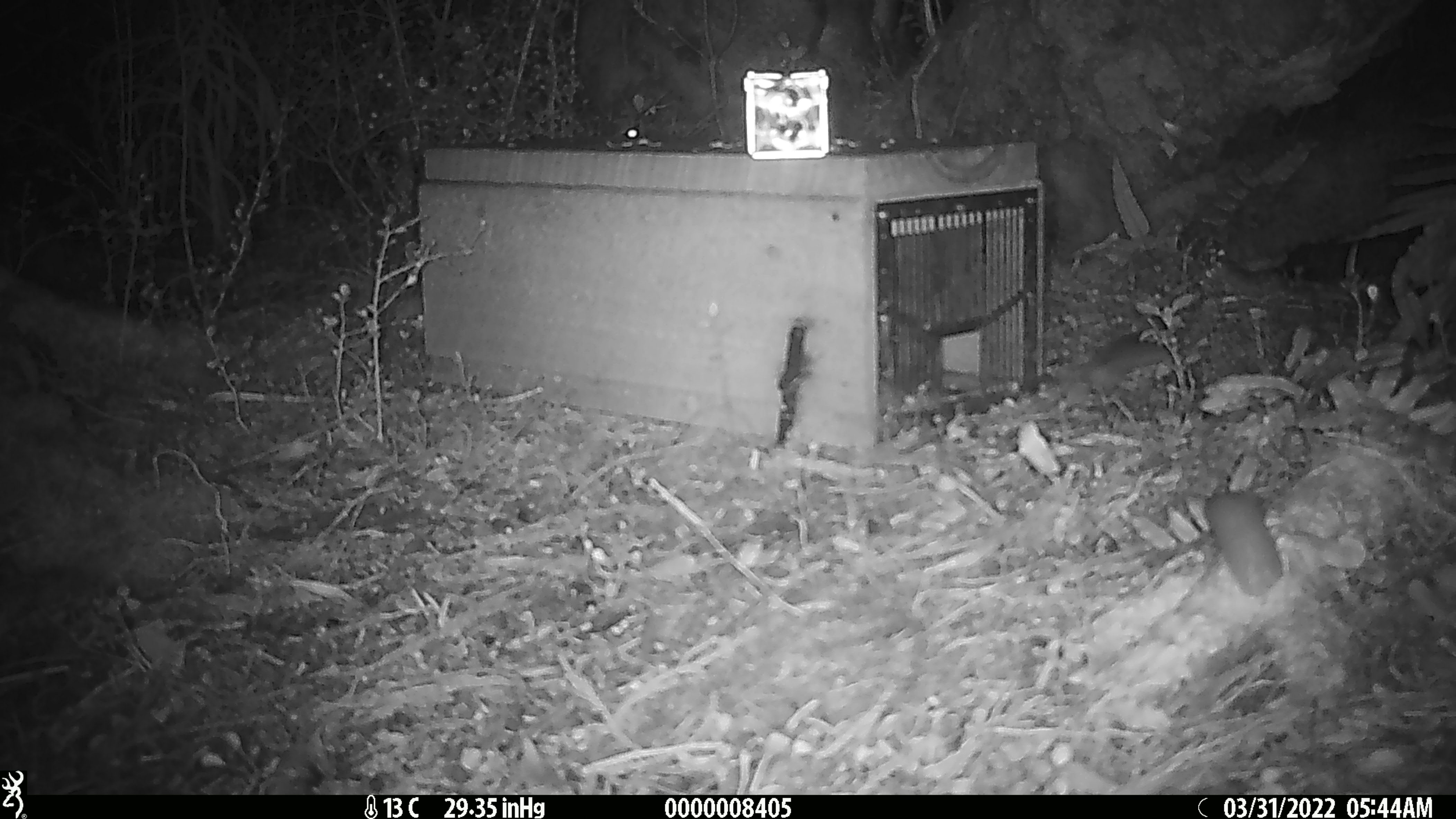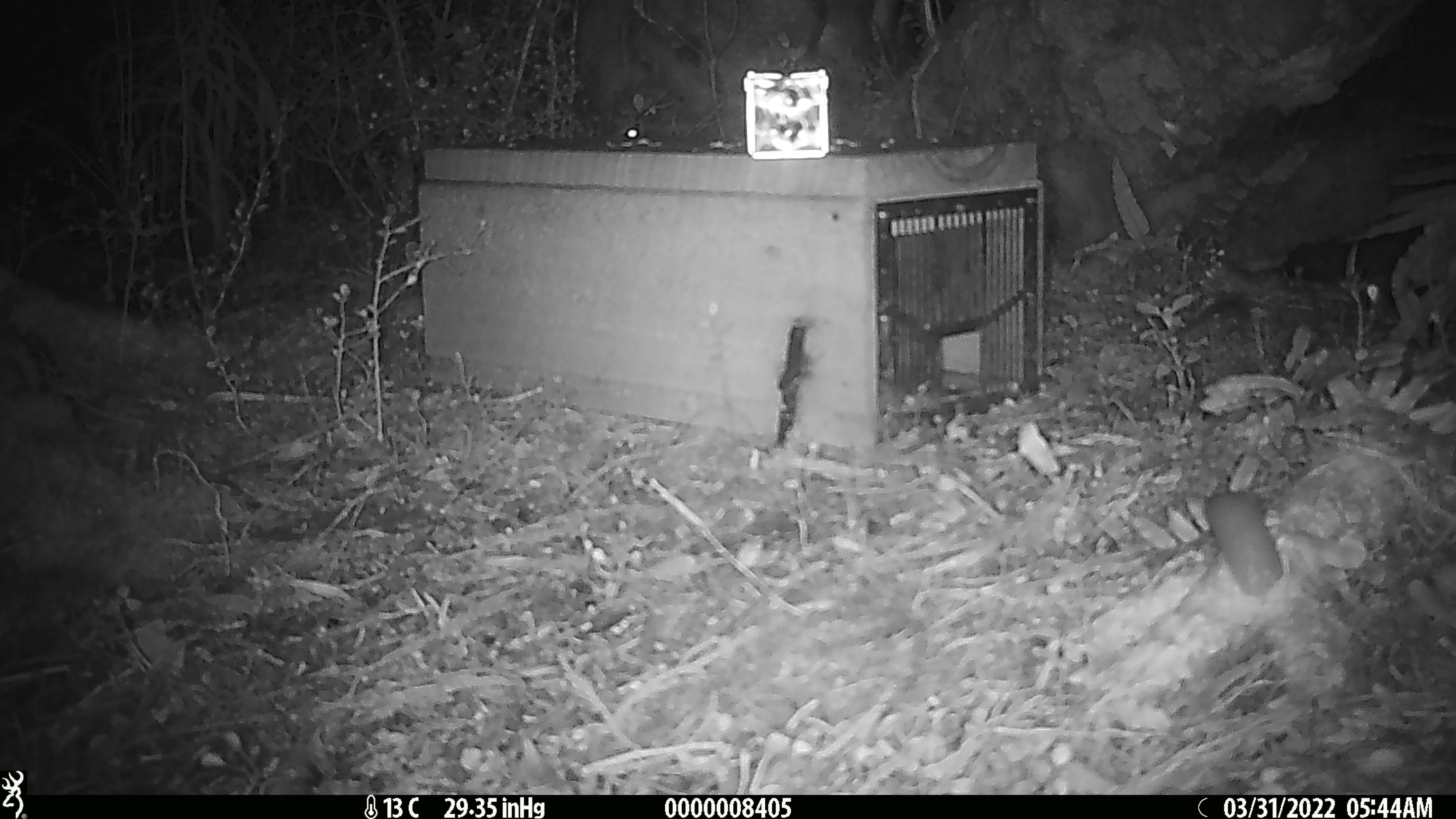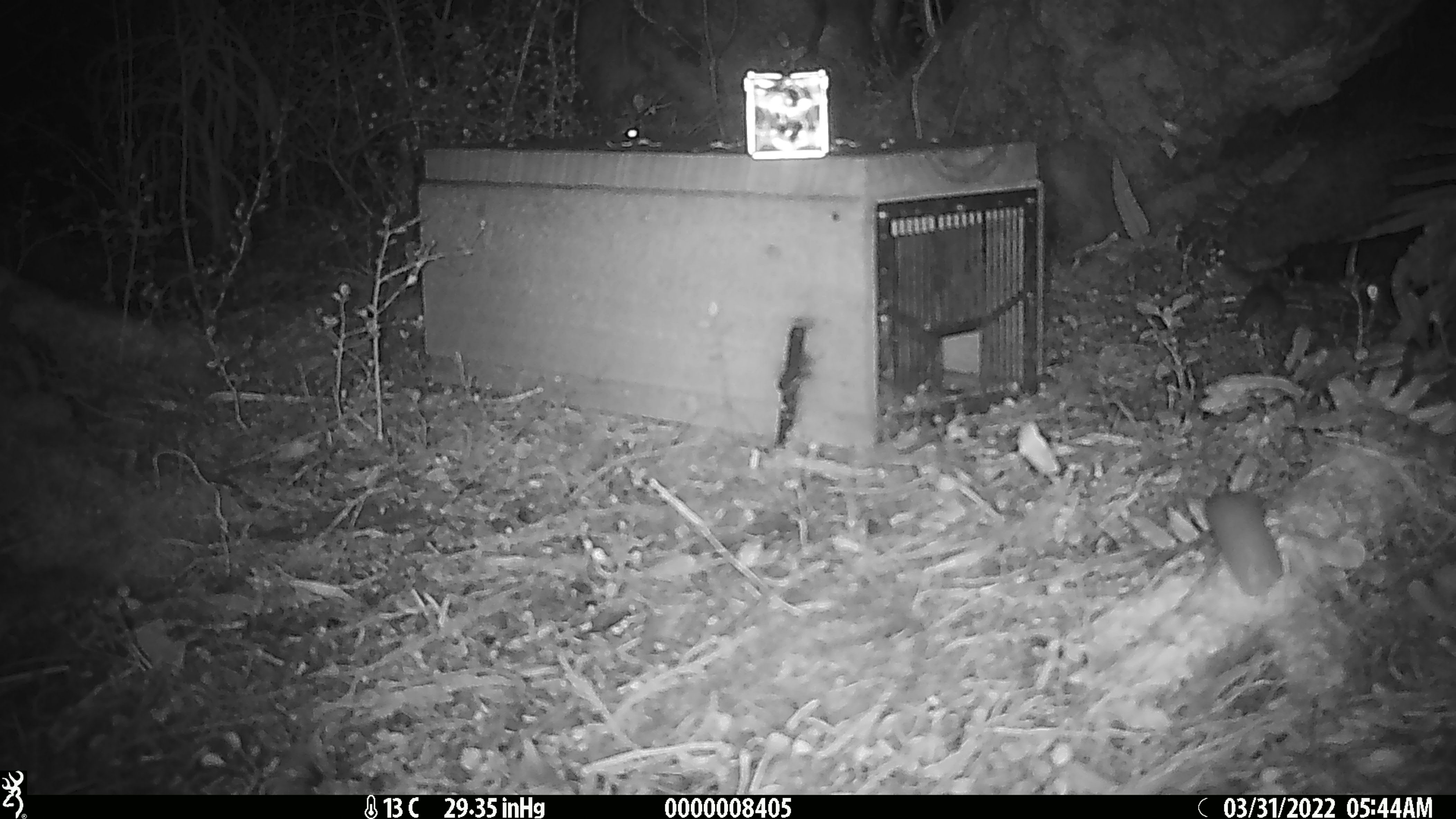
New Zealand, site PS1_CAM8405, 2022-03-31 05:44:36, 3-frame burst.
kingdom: Animalia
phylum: Chordata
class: Mammalia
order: Rodentia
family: Muridae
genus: Mus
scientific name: Mus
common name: mouse